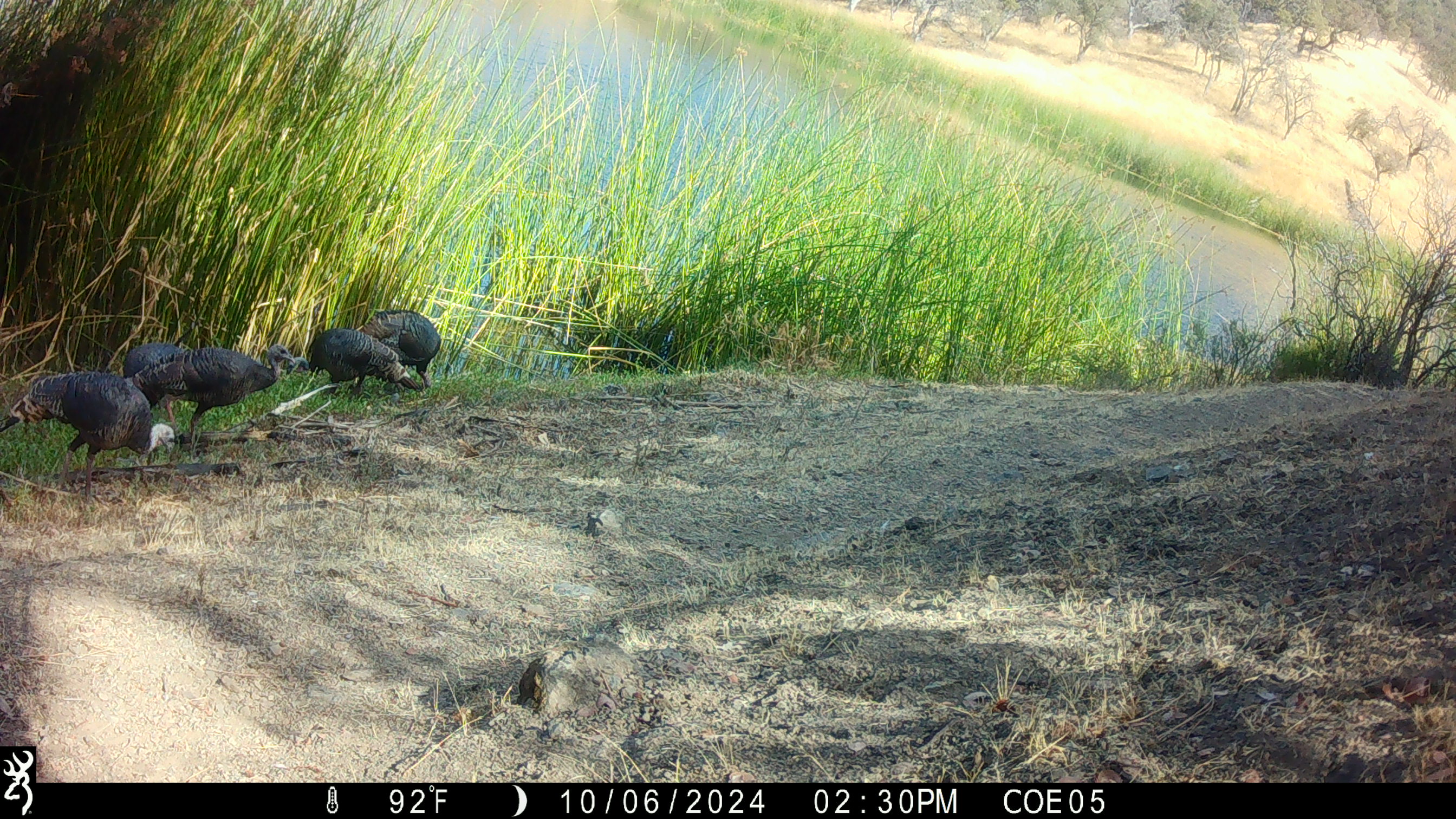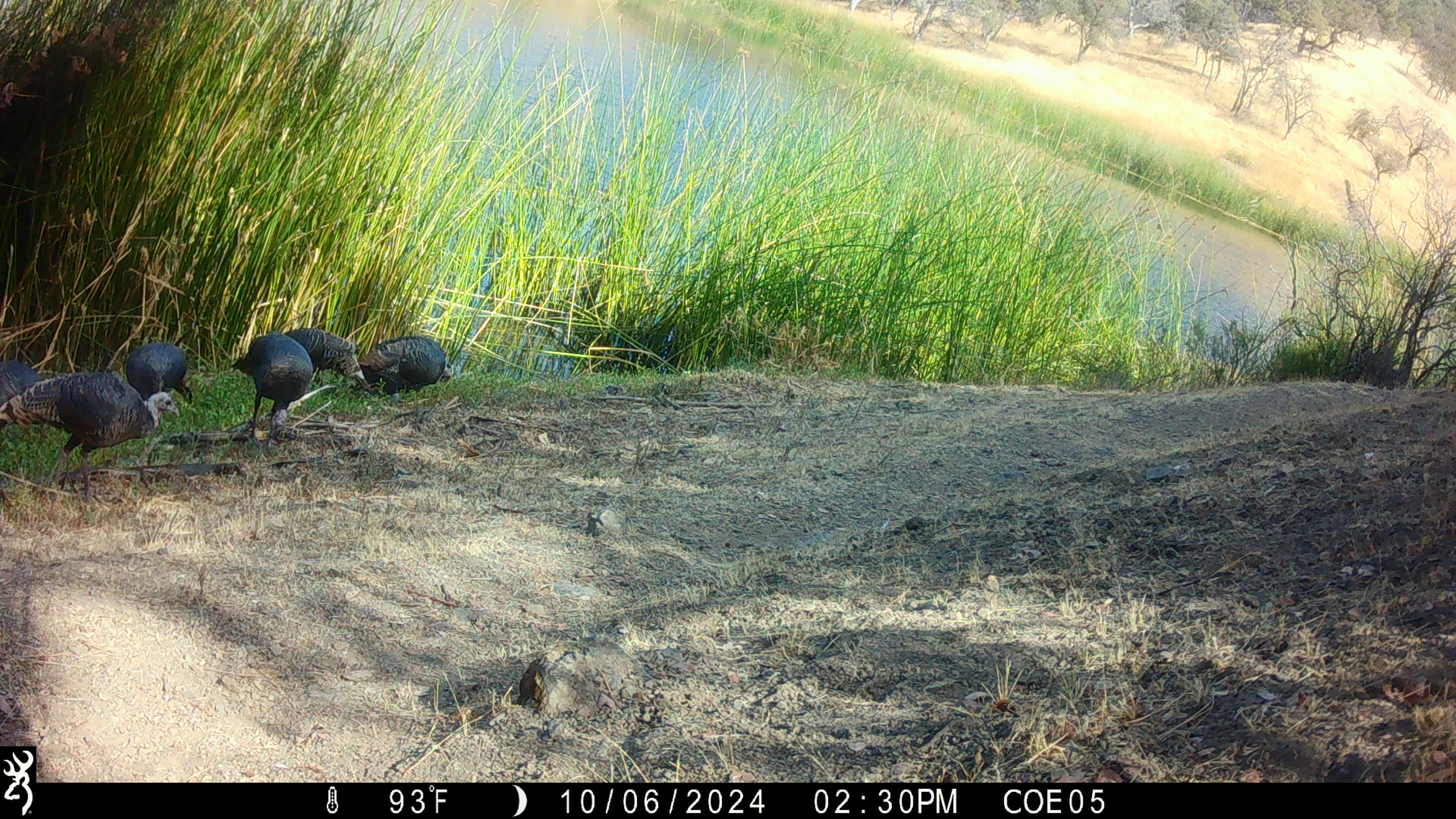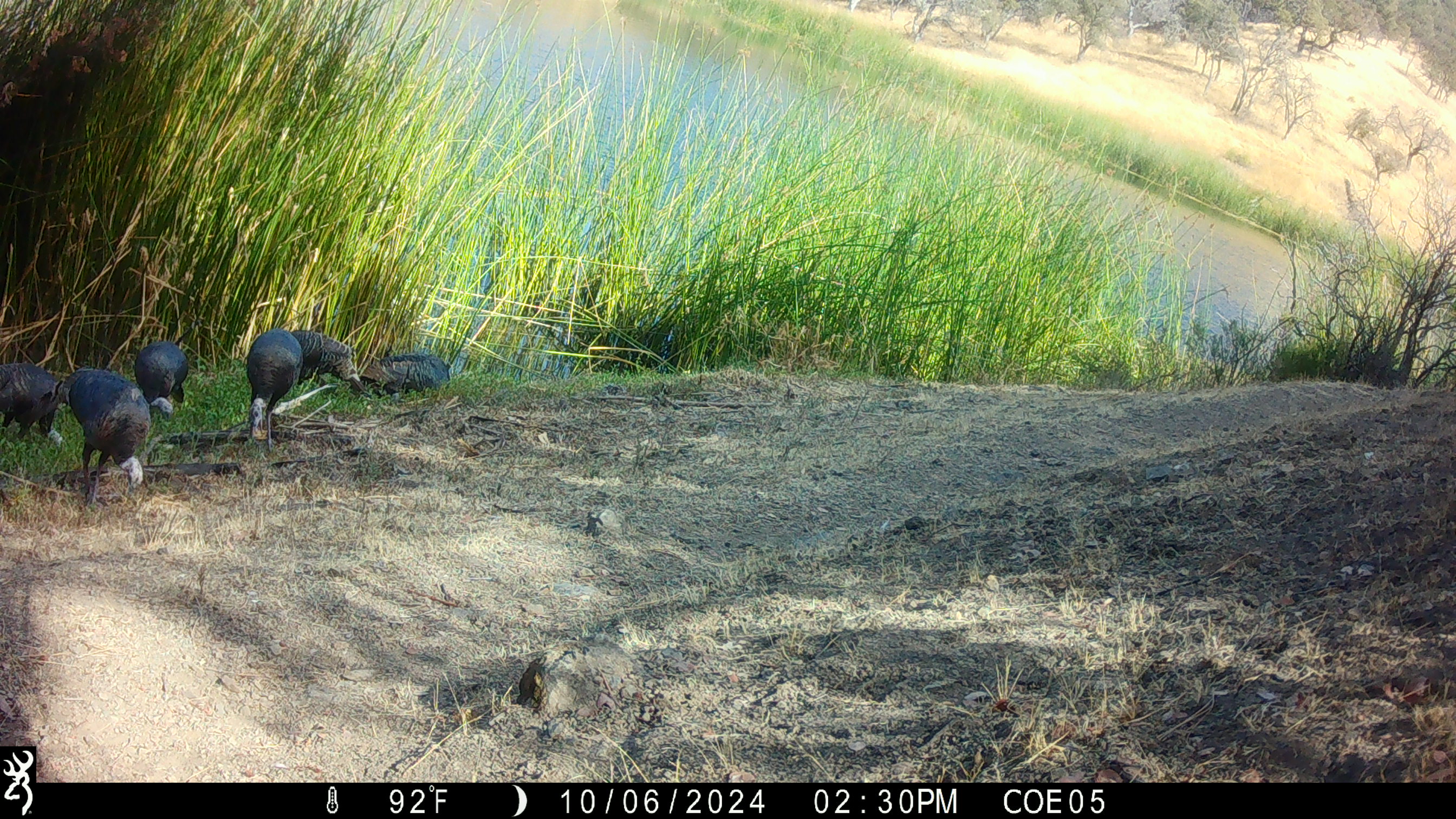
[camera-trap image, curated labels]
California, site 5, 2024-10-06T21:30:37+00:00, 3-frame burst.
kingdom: Animalia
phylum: Chordata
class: Aves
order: Galliformes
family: Phasianidae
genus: Meleagris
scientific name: Meleagris gallopavo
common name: turkey